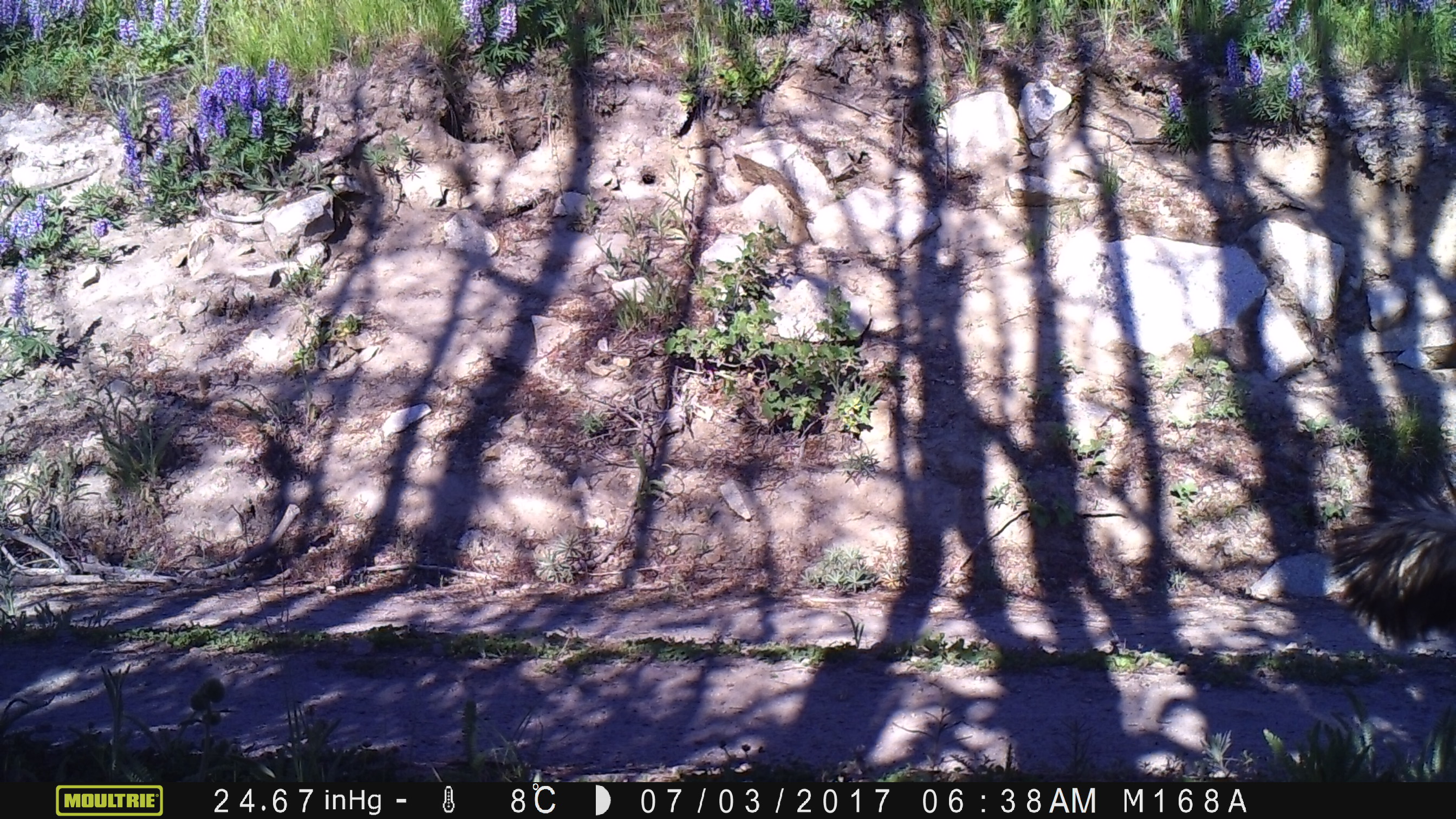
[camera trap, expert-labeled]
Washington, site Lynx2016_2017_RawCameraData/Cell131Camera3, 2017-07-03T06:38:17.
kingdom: Animalia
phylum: Chordata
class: Mammalia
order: Carnivora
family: Mephitidae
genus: Mephitis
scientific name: Mephitis mephitis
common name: striped skunk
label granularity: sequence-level